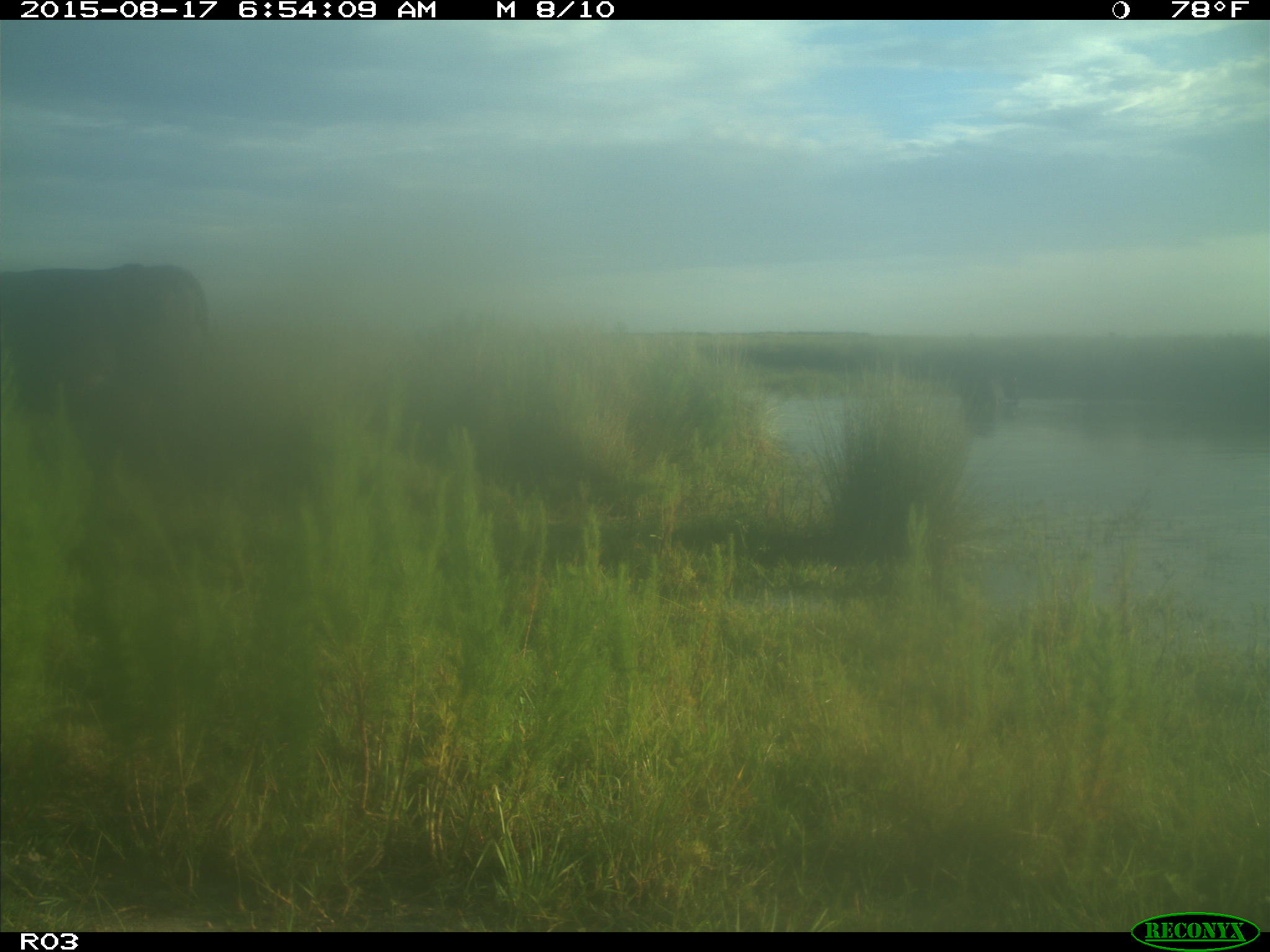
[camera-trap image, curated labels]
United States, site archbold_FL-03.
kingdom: Animalia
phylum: Chordata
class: Mammalia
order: Artiodactyla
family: Bovidae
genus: Bos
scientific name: Bos taurus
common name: domestic cow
Bos taurus (domestic cow).